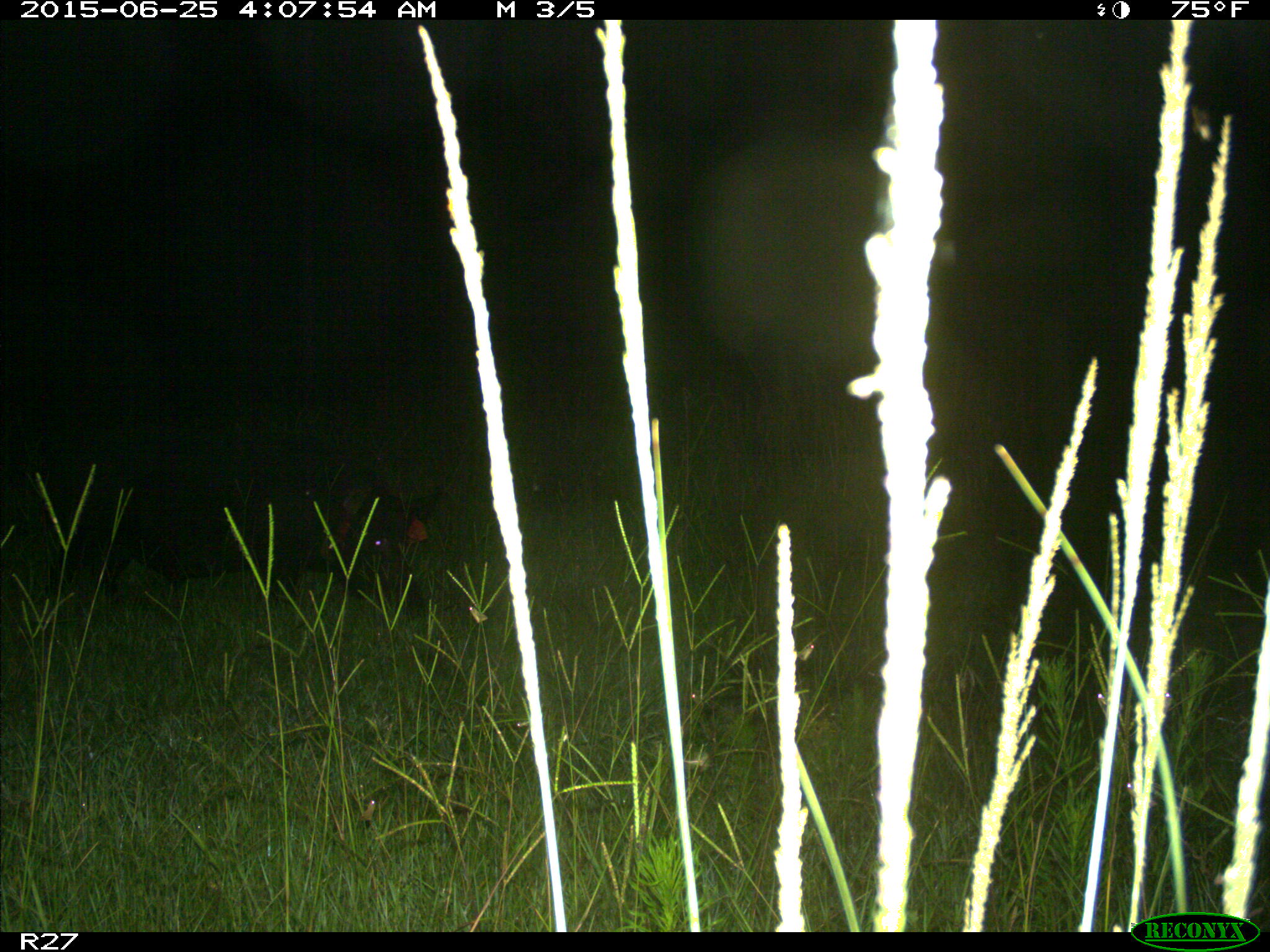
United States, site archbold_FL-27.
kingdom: Animalia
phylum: Chordata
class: Mammalia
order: Artiodactyla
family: Suidae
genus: Sus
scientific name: Sus scrofa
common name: wild boar